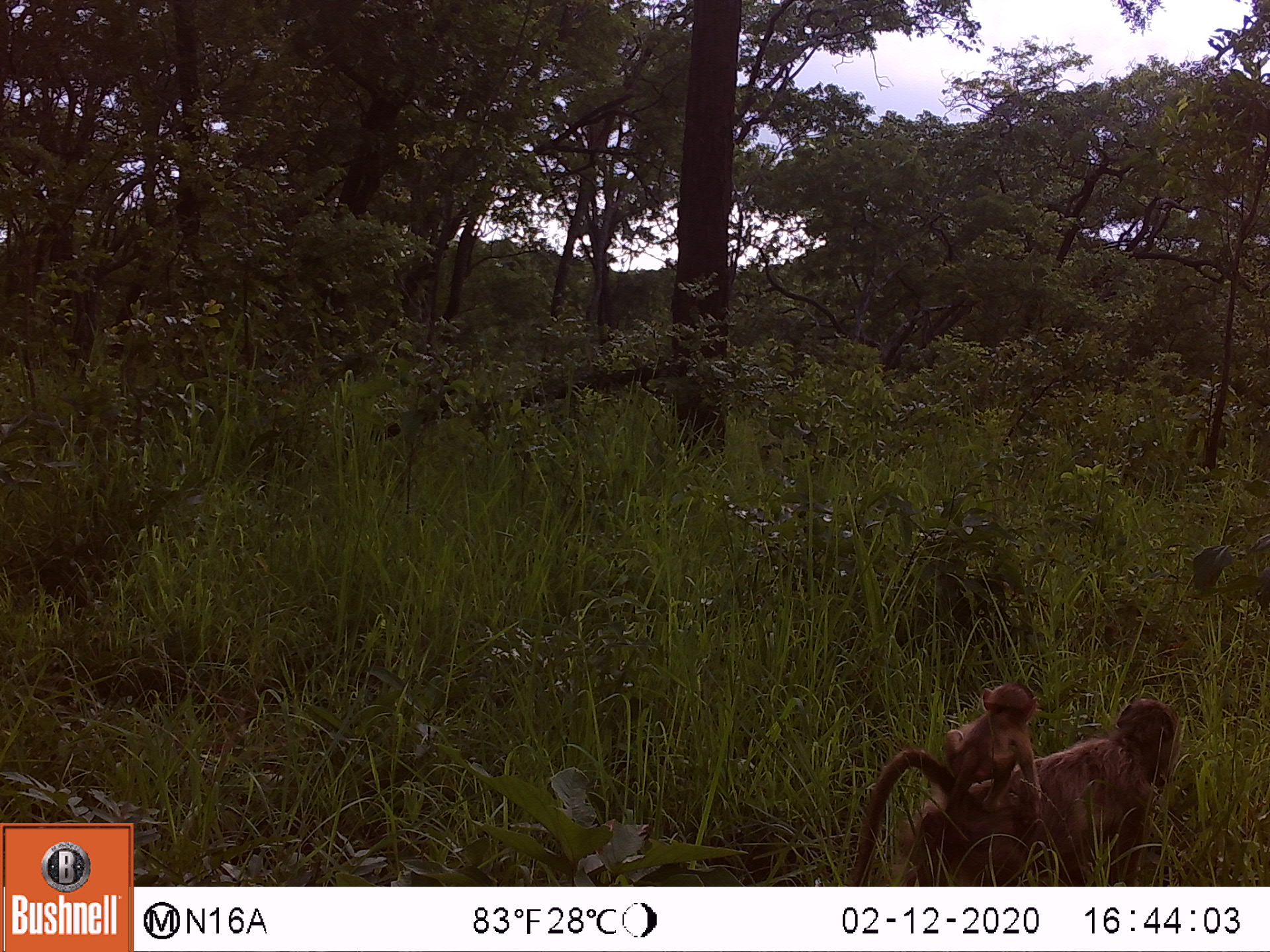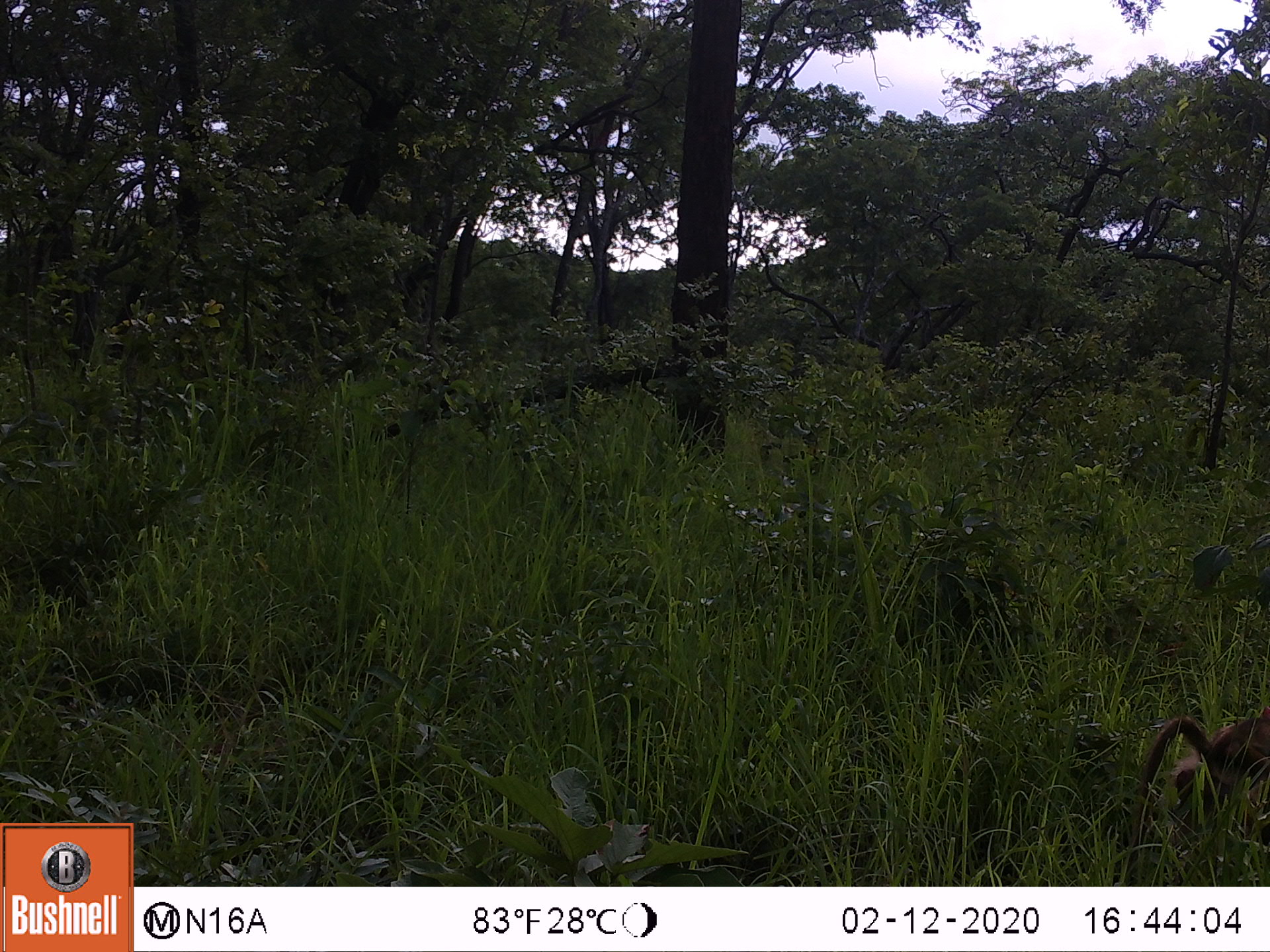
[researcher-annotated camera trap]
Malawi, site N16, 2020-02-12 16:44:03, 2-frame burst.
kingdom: Animalia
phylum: Chordata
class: Mammalia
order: Primates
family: Cercopithecidae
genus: Papio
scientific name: Papio cynocephalus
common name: yellow baboon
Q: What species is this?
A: Yellow baboon (Papio cynocephalus).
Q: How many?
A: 2.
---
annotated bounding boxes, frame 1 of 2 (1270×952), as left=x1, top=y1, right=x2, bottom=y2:
yellow baboon: left=845, top=698, right=1175, bottom=882; left=942, top=682, right=1047, bottom=814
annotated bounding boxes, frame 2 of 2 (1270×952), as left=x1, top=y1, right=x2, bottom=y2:
yellow baboon: left=1124, top=706, right=1264, bottom=834